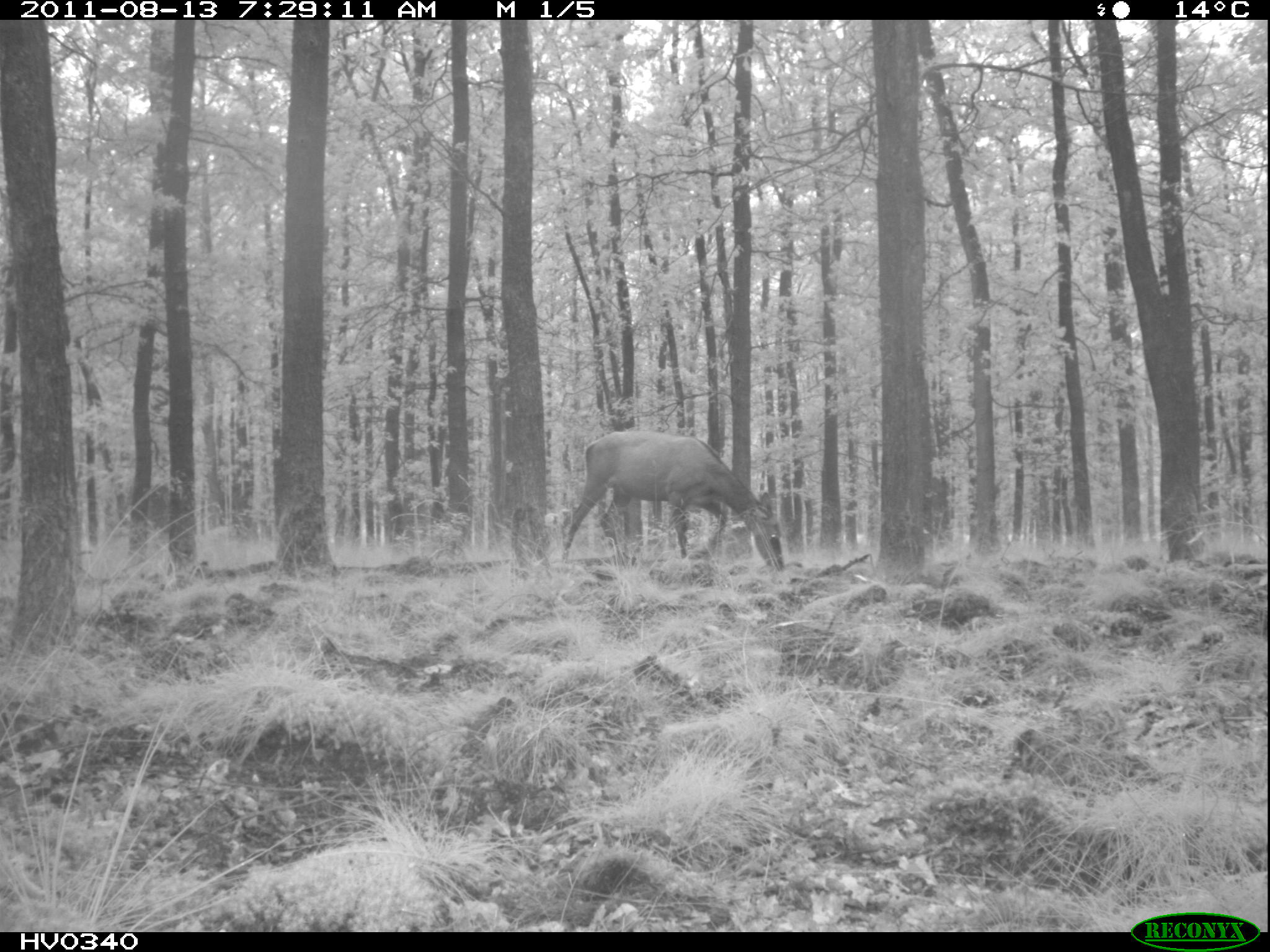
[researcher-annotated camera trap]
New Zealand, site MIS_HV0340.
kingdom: Animalia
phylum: Chordata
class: Mammalia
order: Artiodactyla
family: Cervidae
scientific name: Cervidae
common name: deer